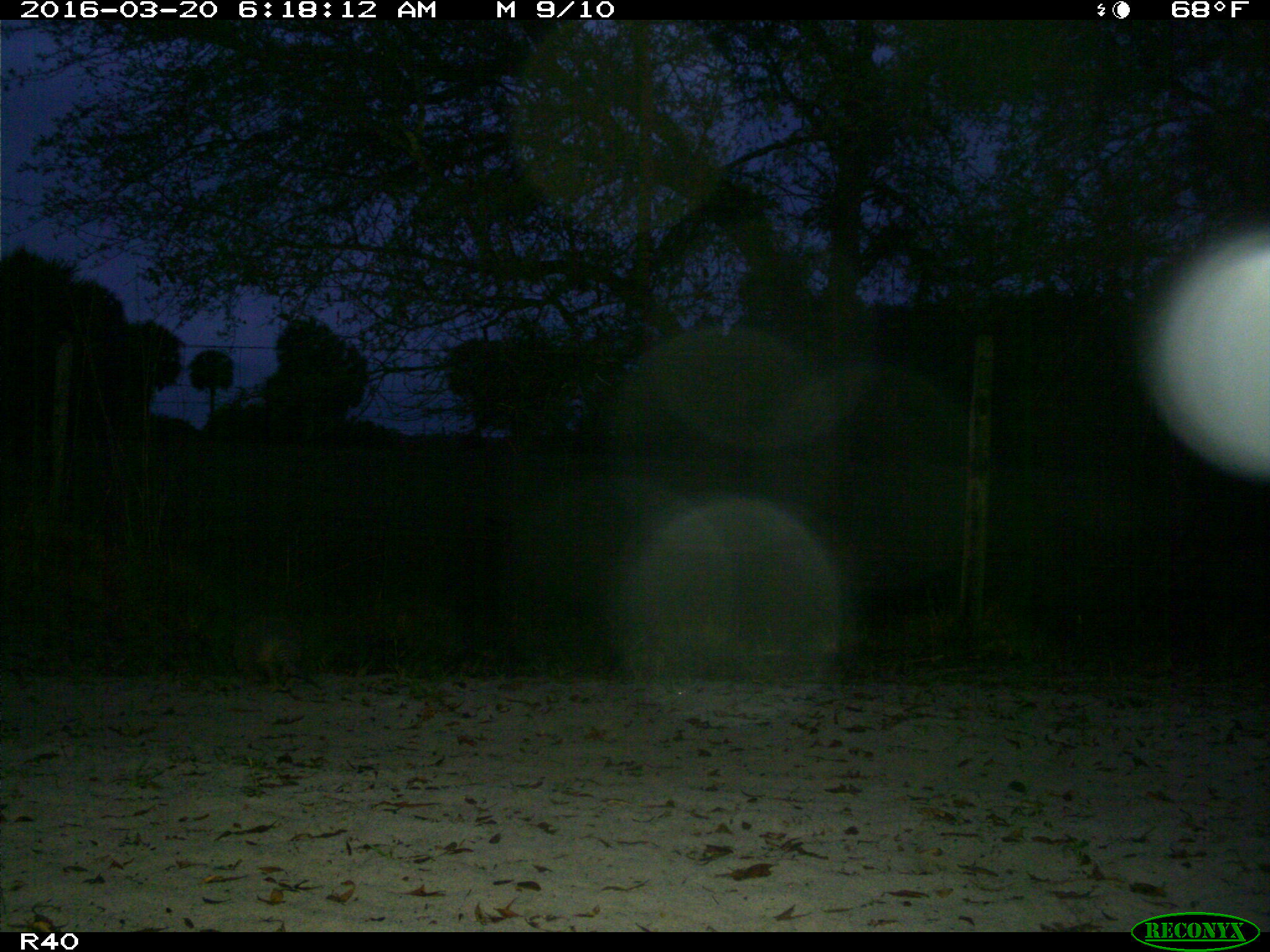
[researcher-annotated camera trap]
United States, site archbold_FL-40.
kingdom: Animalia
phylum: Chordata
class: Mammalia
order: Cingulata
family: Dasypodidae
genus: Dasypus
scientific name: Dasypus novemcinctus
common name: nine-banded armadillo